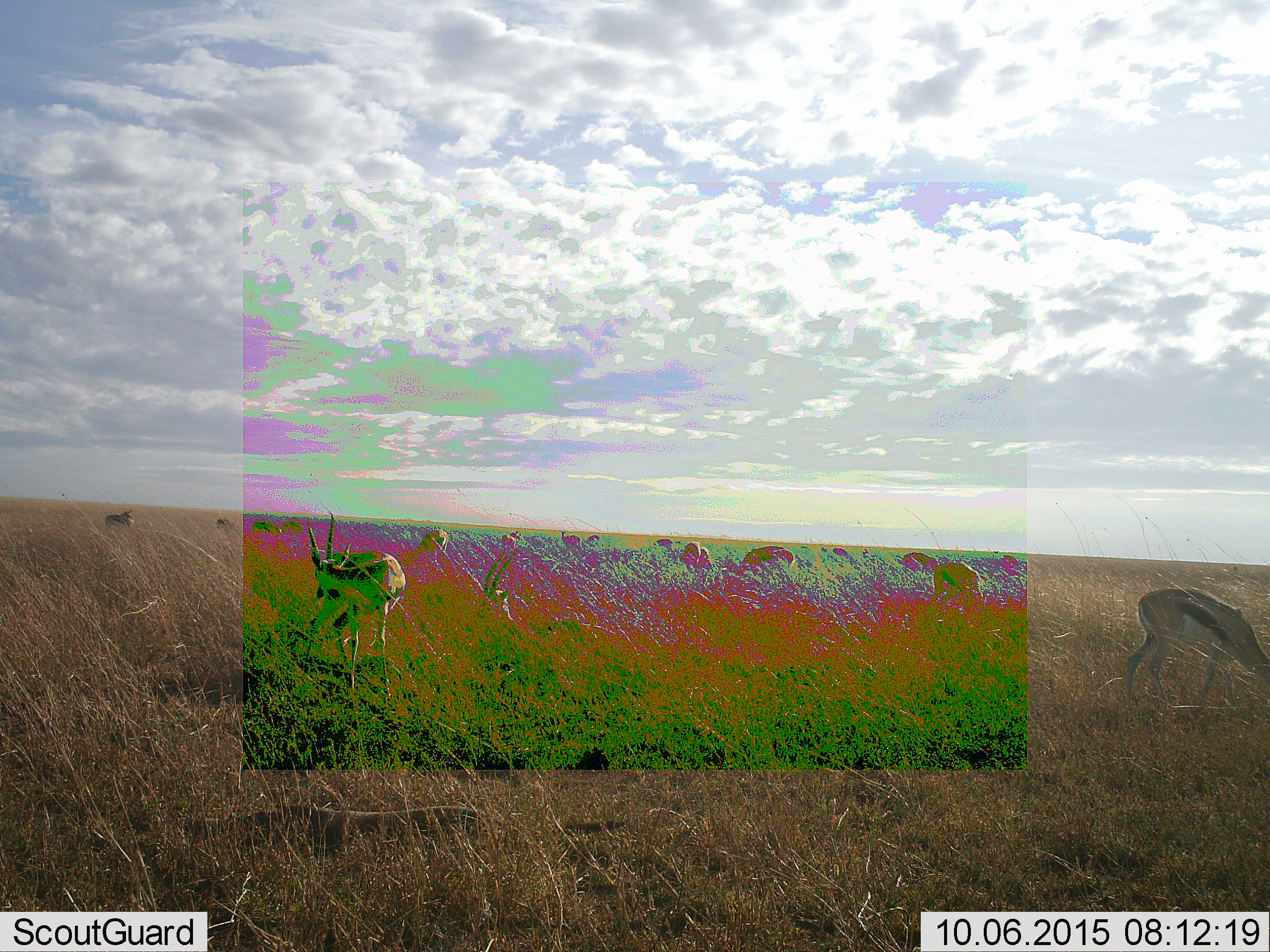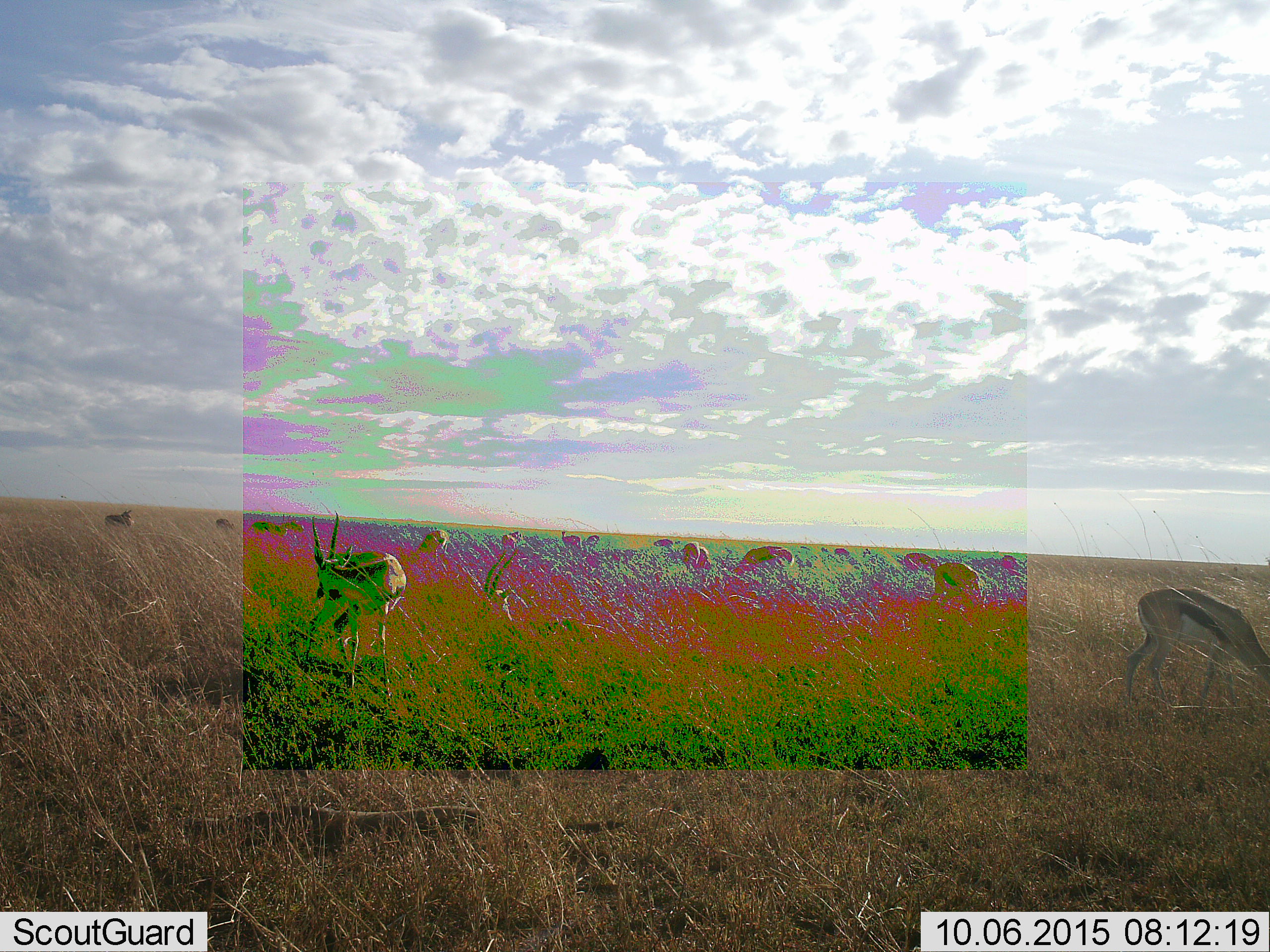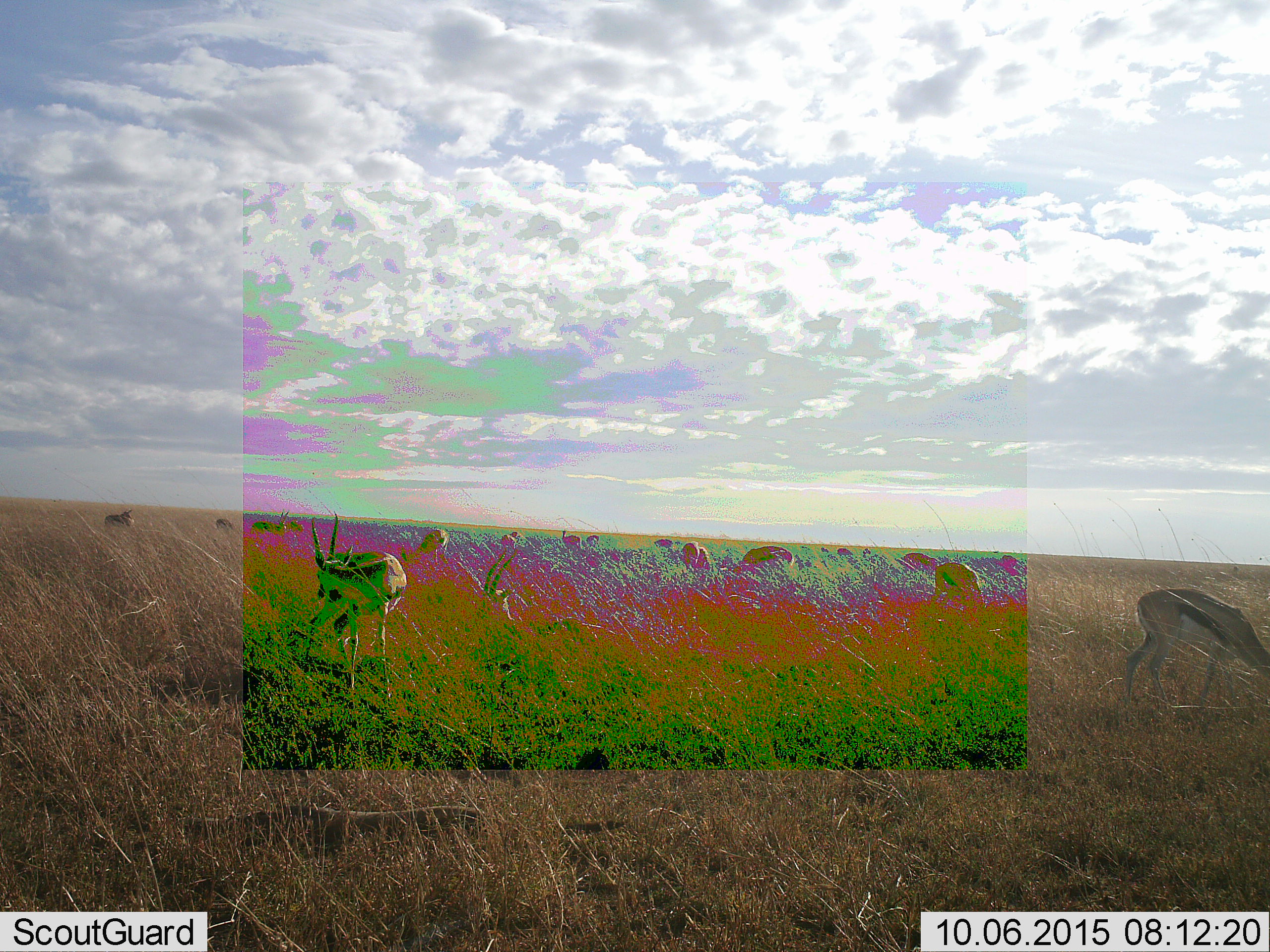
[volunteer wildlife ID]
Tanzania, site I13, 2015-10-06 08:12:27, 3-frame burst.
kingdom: Animalia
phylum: Chordata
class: Mammalia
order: Artiodactyla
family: Bovidae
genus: Eudorcas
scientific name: Eudorcas thomsonii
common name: thomson's gazelle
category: gazellethomsons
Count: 11-50.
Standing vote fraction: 78%.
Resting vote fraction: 11%.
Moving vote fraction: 22%.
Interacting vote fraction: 0%.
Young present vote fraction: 0%.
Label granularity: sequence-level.